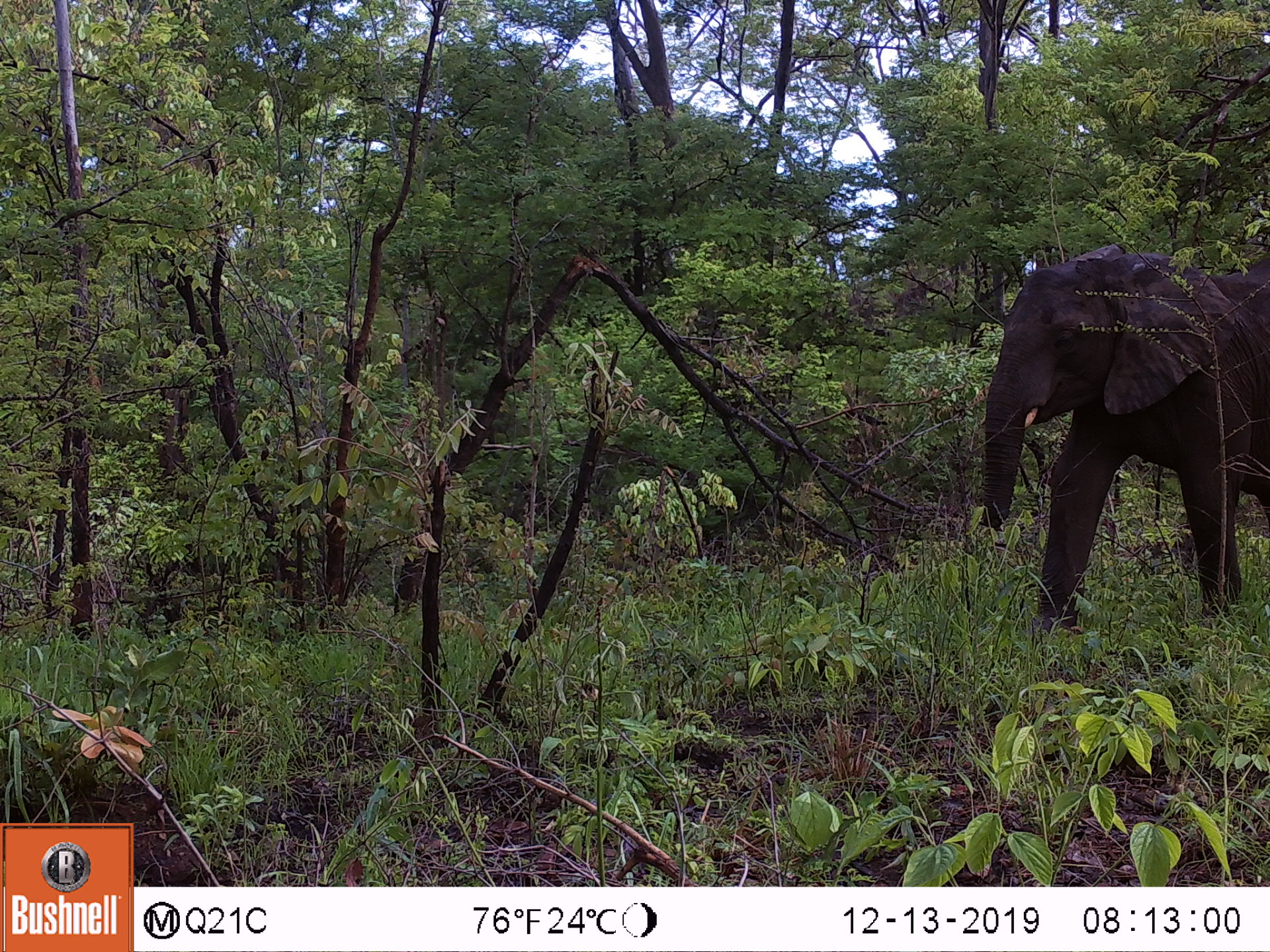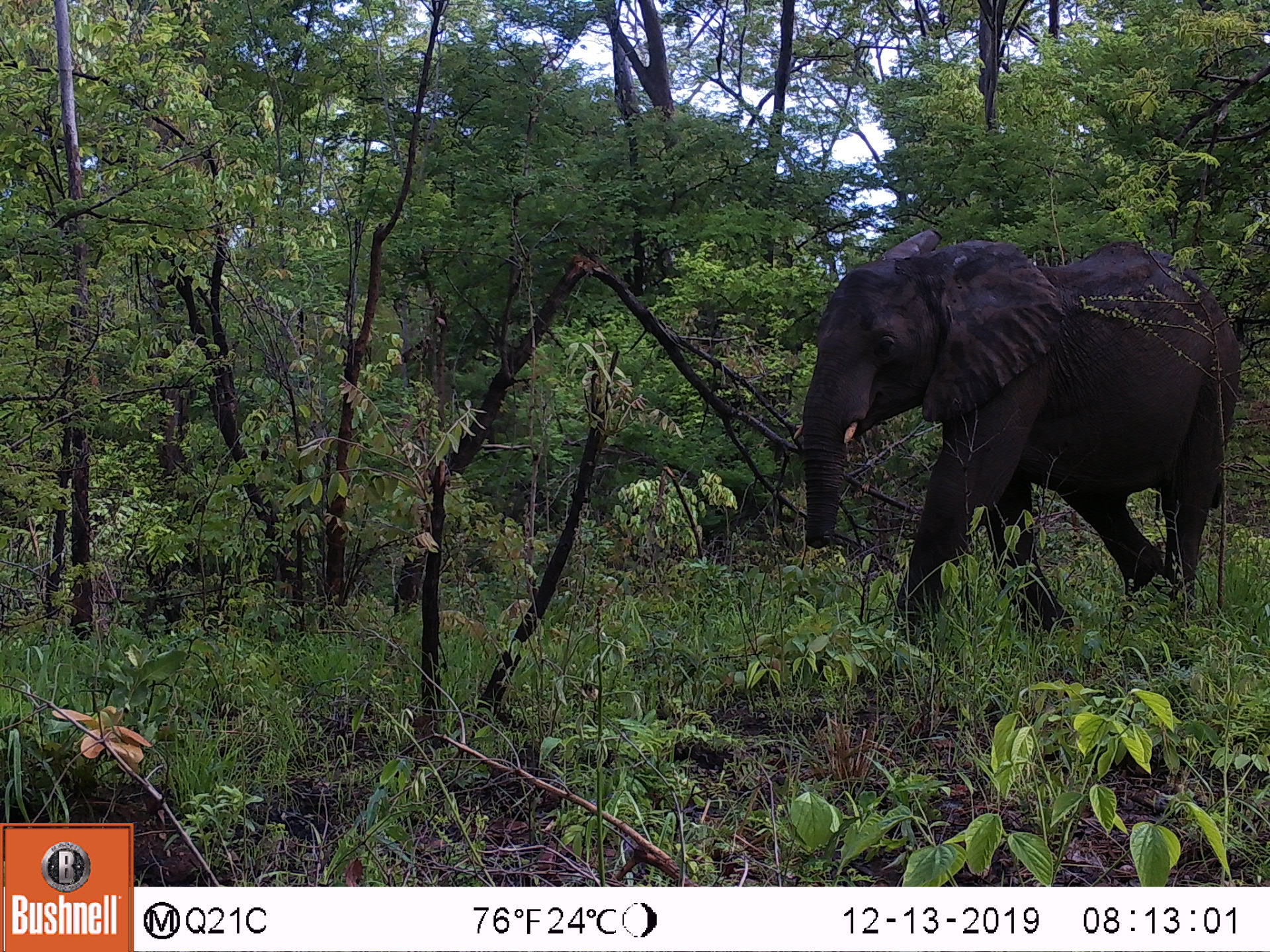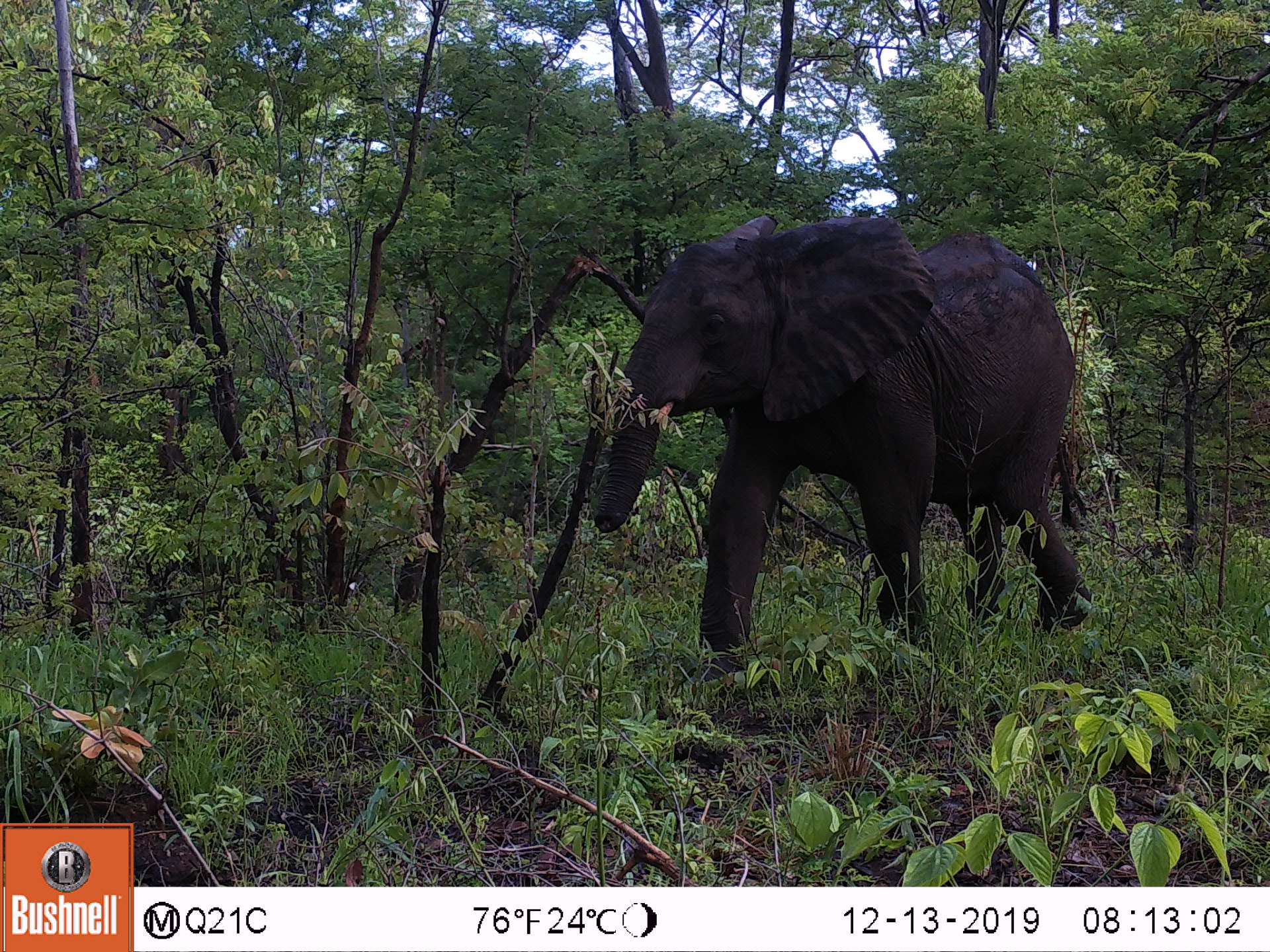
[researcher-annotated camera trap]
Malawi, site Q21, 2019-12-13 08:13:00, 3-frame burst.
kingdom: Animalia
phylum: Chordata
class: Mammalia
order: Proboscidea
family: Elephantidae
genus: Loxodonta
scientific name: Loxodonta africana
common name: african savanna elephant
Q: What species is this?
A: African savanna elephant (Loxodonta africana).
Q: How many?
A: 1.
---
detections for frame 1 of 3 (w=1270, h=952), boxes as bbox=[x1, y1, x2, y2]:
african savanna elephant: bbox=[960, 228, 1269, 642]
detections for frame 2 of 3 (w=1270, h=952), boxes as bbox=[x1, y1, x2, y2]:
african savanna elephant: bbox=[789, 228, 1244, 655]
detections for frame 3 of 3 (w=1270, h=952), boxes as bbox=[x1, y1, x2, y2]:
african savanna elephant: bbox=[573, 201, 1099, 665]